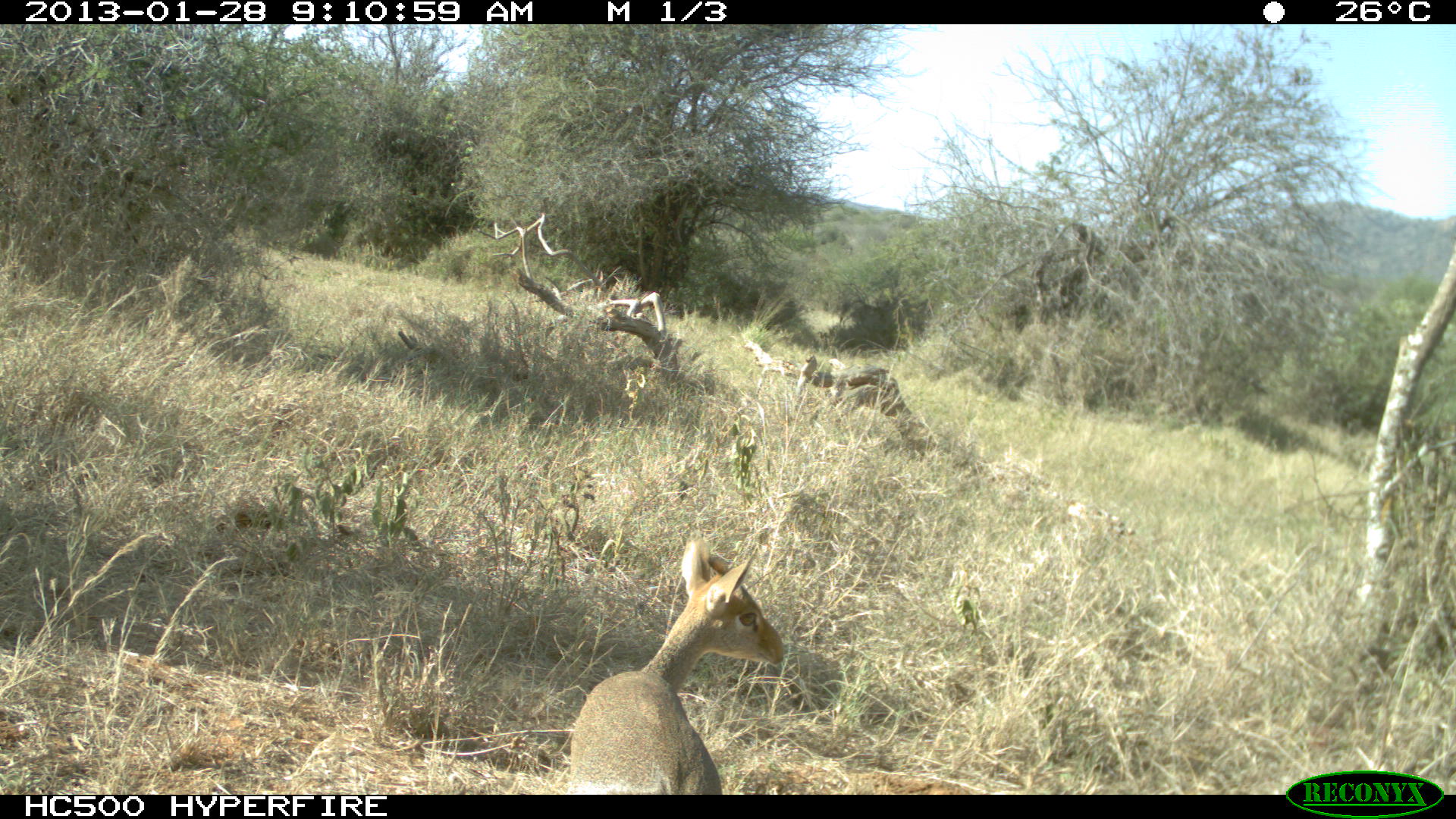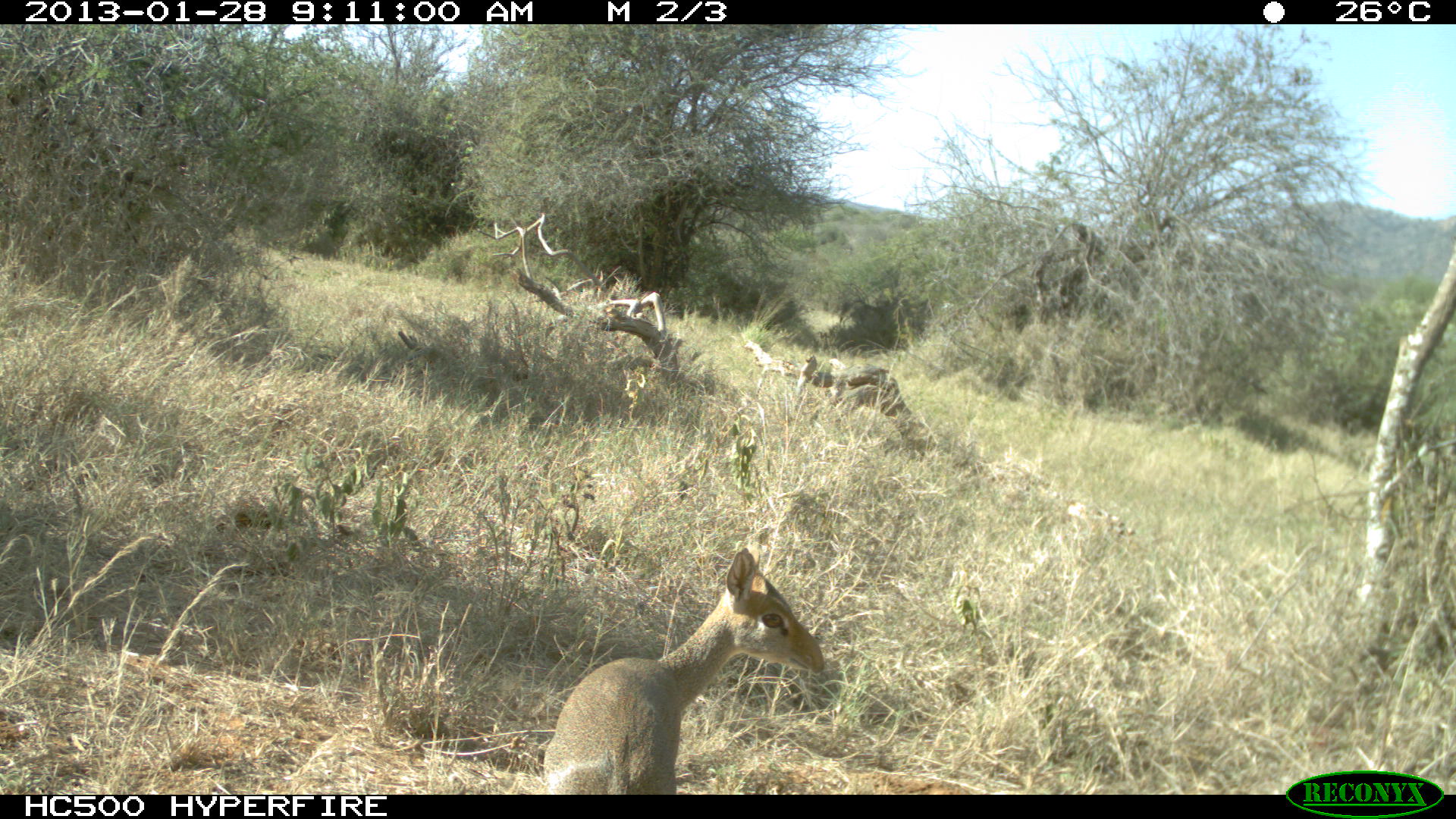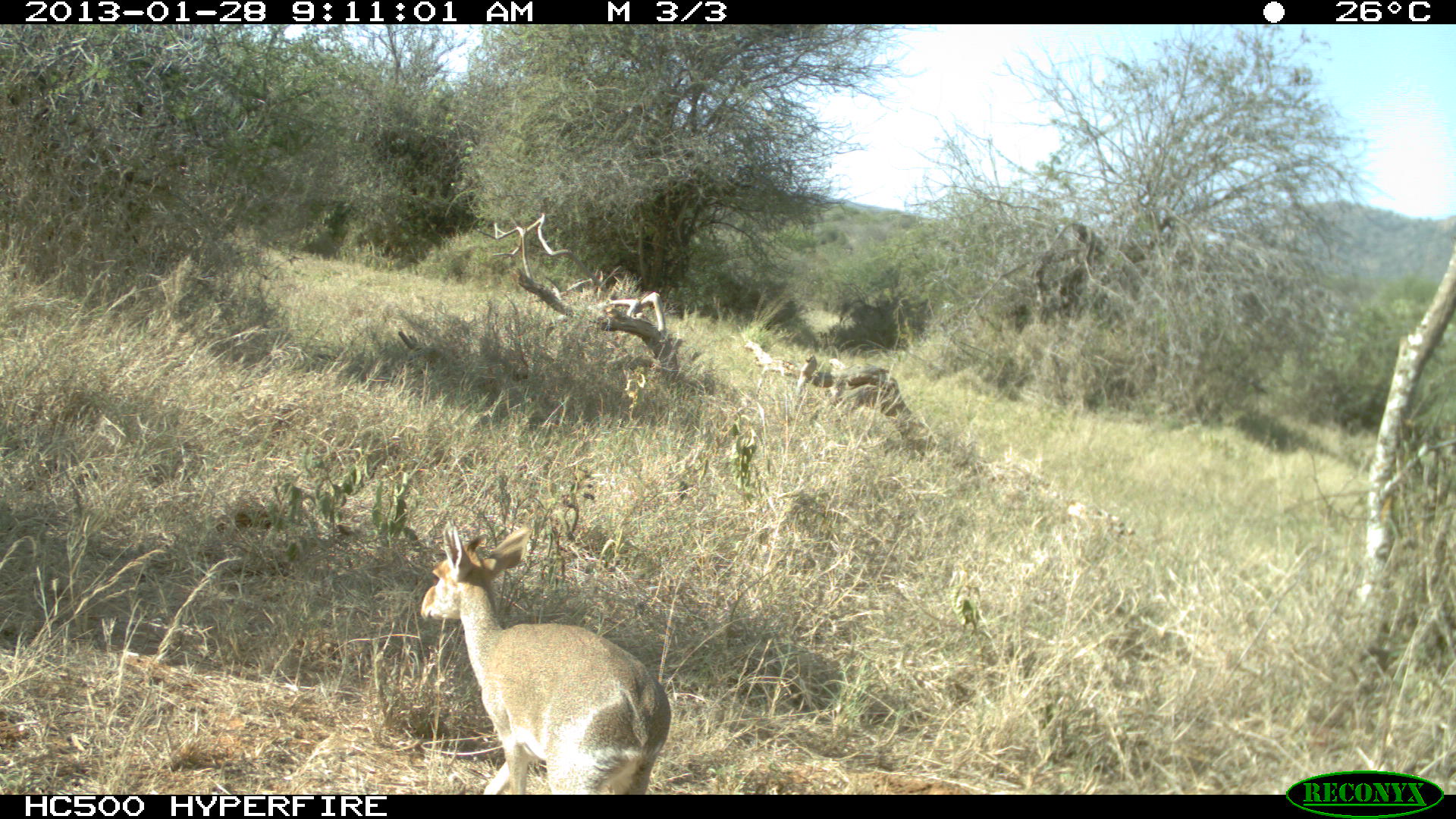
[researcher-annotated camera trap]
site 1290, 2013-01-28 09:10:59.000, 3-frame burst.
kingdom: Animalia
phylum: Chordata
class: Mammalia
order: Artiodactyla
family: Bovidae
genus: Madoqua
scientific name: Madoqua guentheri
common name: günther's dik-dik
Madoqua guentheri (günther's dik-dik), count 1.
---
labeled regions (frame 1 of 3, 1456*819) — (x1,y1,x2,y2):
madoqua guentheri: (562,531,783,791)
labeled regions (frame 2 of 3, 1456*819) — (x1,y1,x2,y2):
madoqua guentheri: (541,541,827,793)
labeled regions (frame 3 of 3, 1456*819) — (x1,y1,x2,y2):
madoqua guentheri: (419,516,669,789)